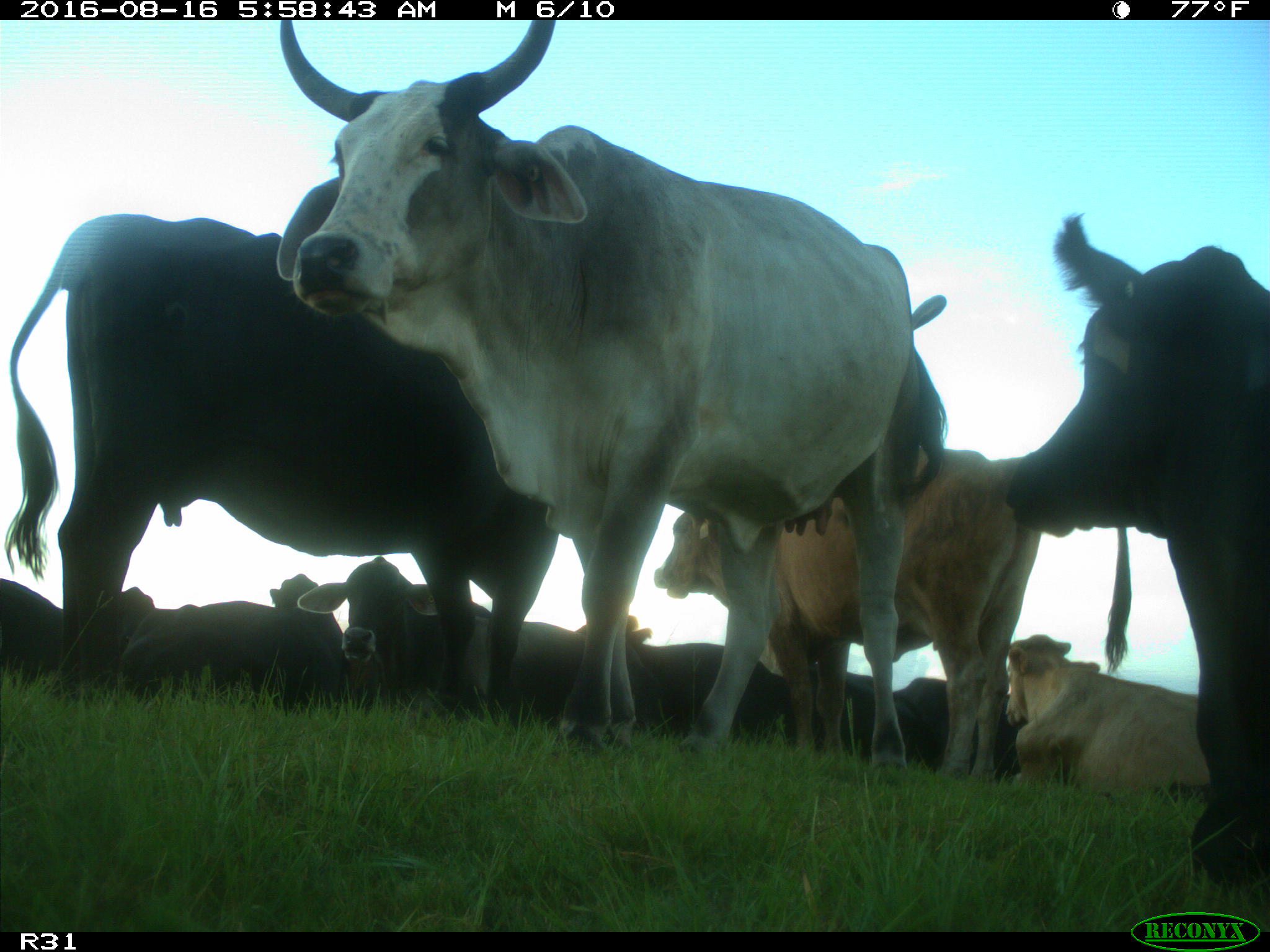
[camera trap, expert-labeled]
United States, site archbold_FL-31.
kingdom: Animalia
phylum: Chordata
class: Mammalia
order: Artiodactyla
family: Bovidae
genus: Bos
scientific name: Bos taurus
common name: domestic cow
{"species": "Bos taurus (domestic cow)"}